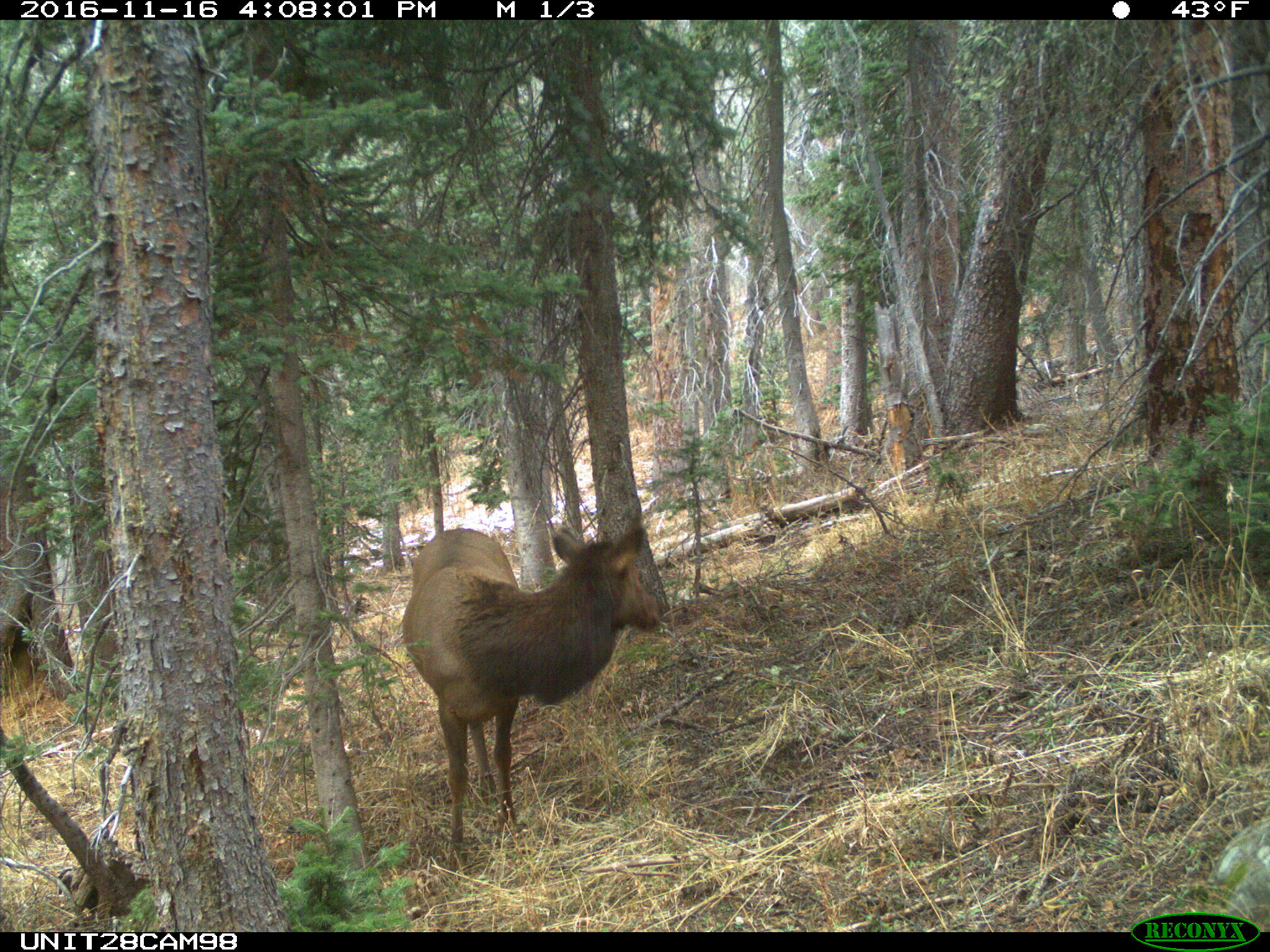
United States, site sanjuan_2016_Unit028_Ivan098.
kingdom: Animalia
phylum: Chordata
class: Mammalia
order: Artiodactyla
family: Cervidae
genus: Cervus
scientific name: Cervus elaphus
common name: red deer